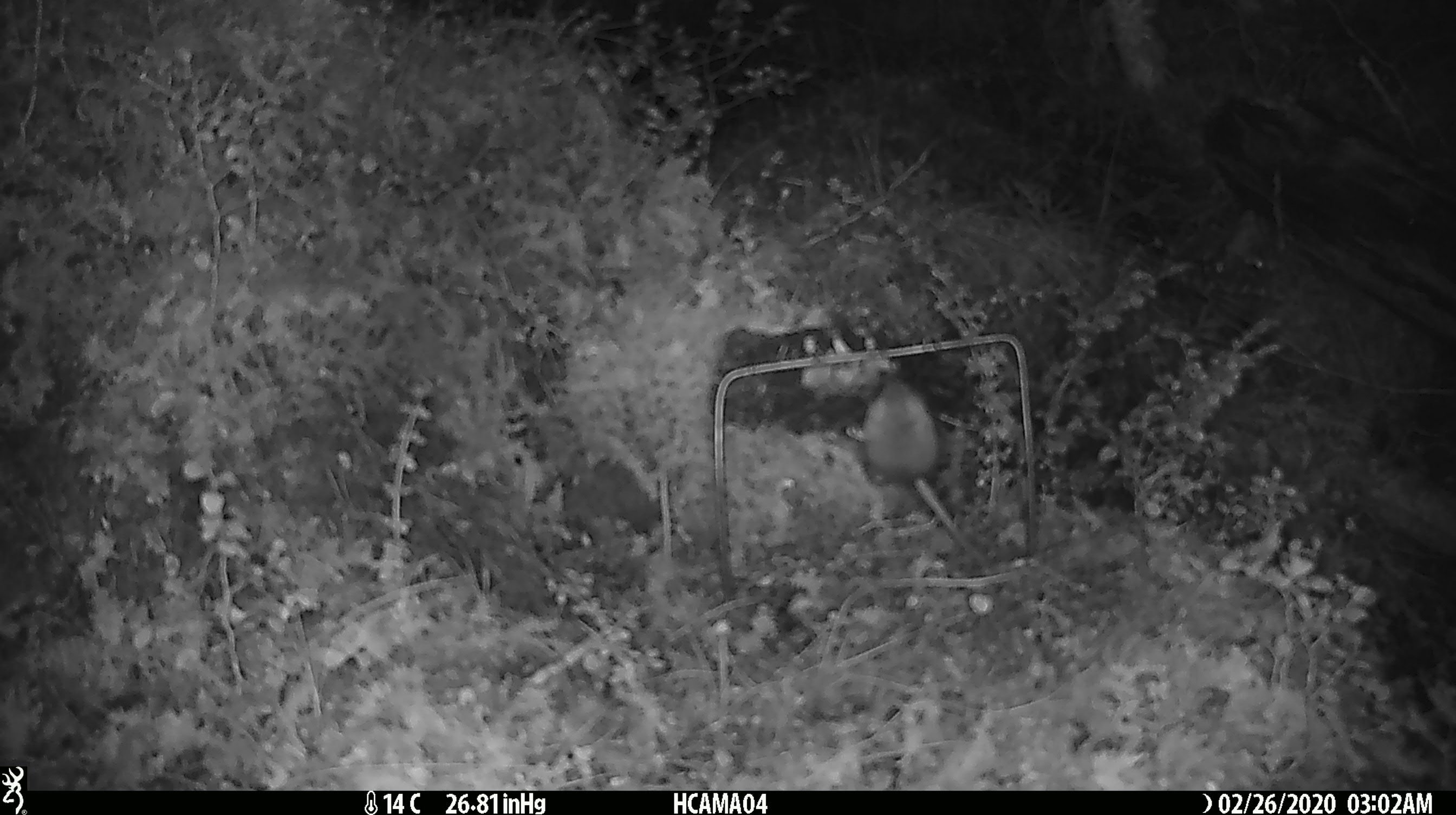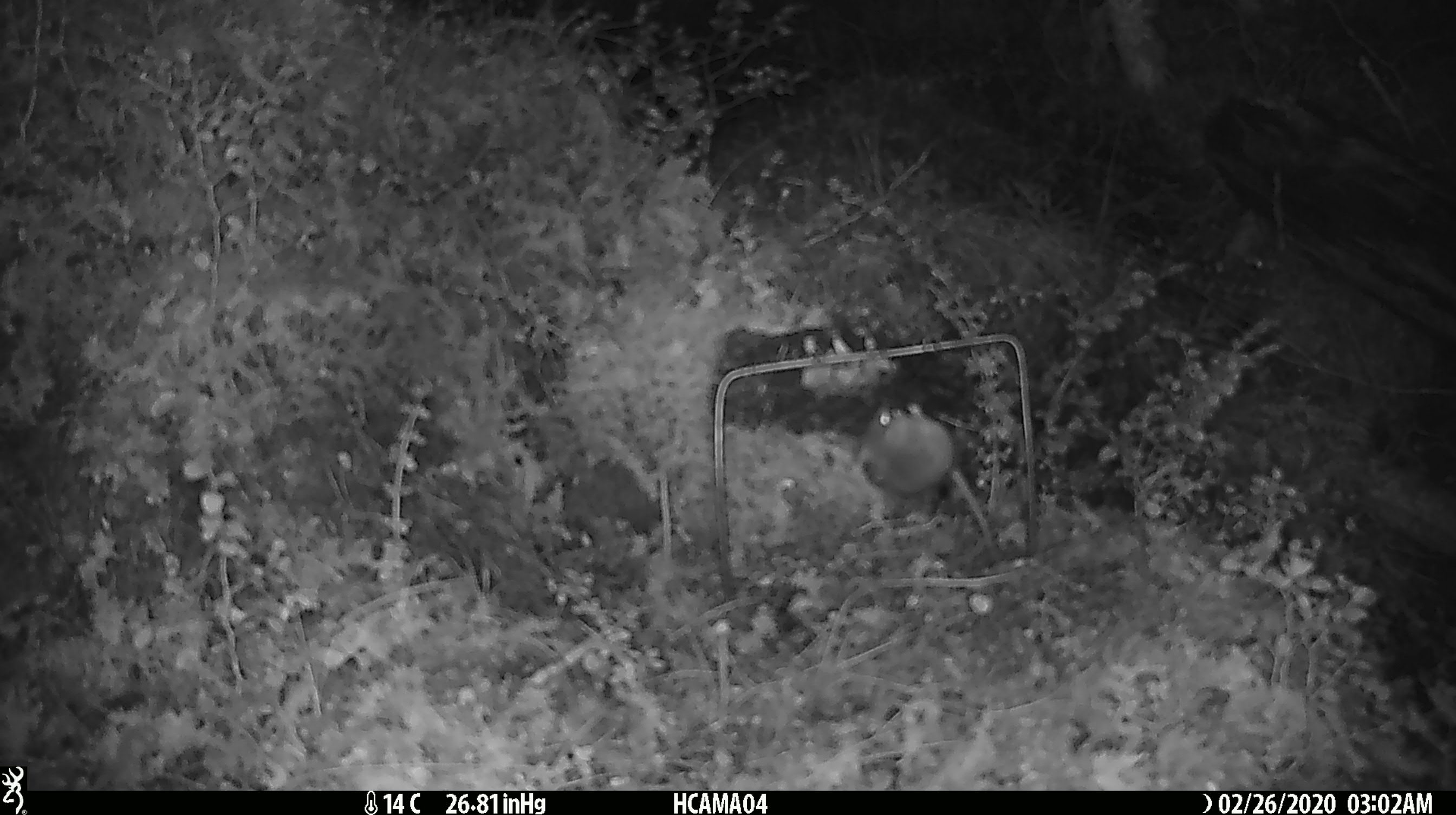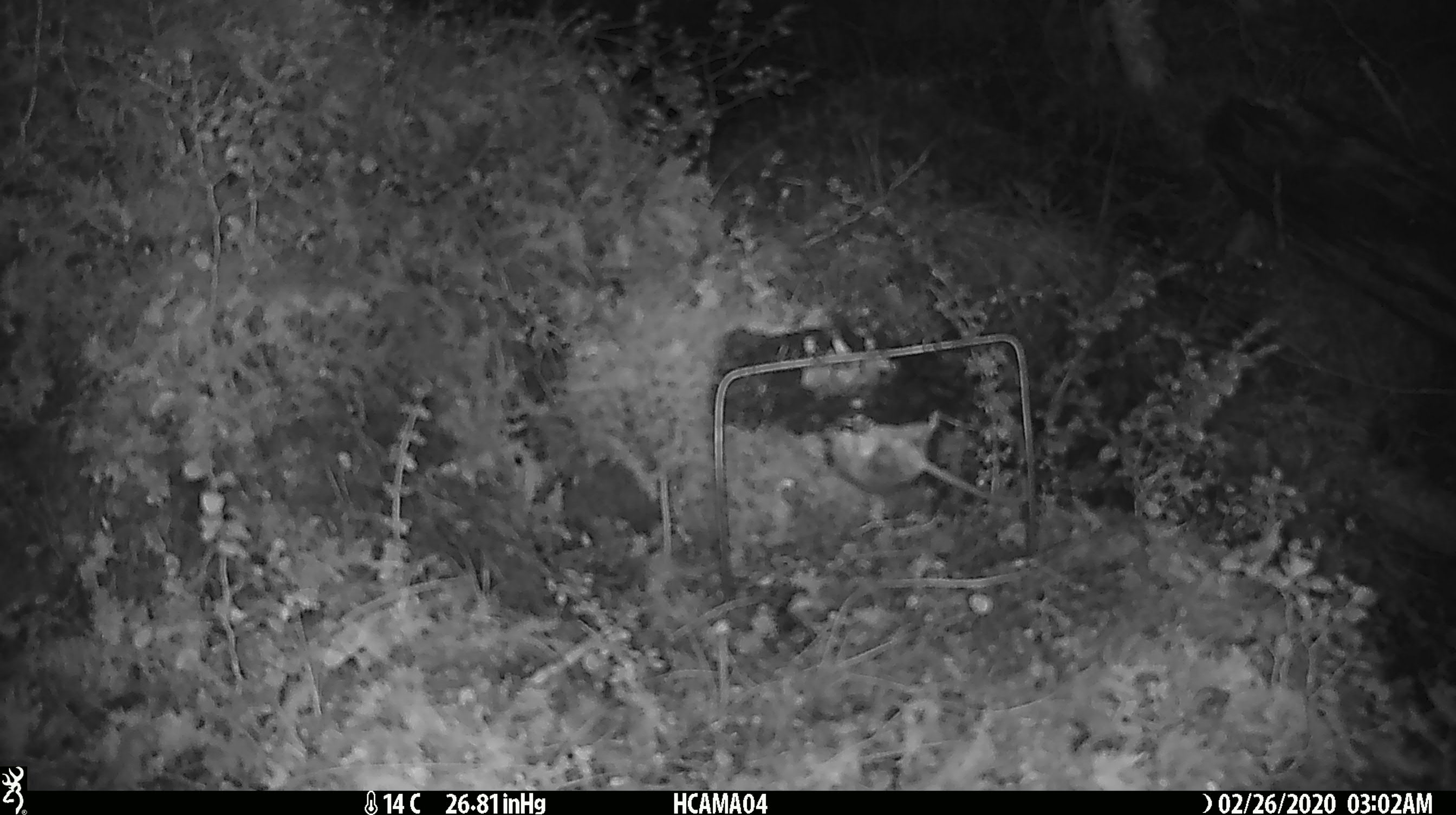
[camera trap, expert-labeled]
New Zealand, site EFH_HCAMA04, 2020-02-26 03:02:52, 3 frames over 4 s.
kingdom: Animalia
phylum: Chordata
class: Mammalia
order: Rodentia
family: Muridae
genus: Mus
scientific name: Mus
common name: mouse